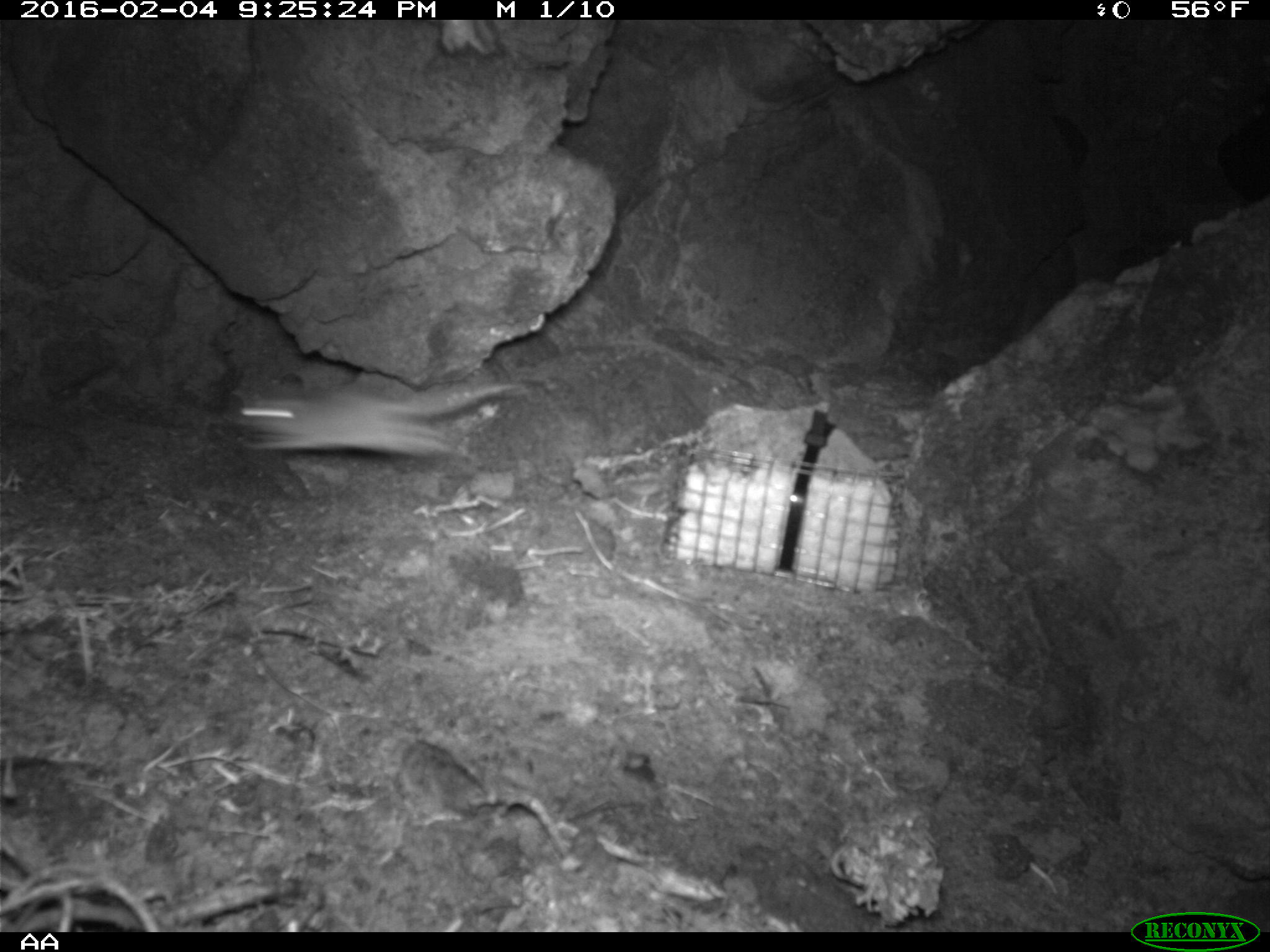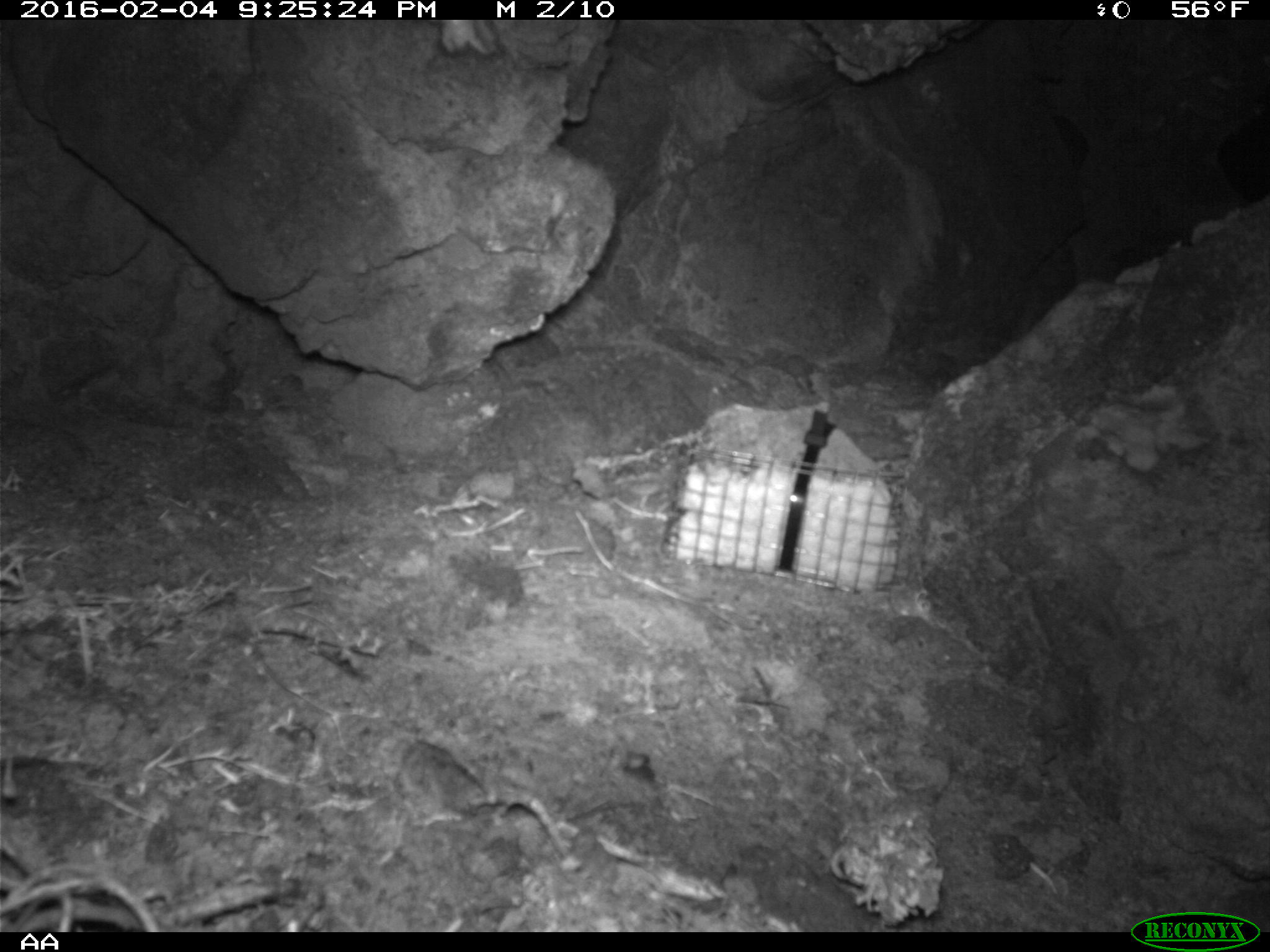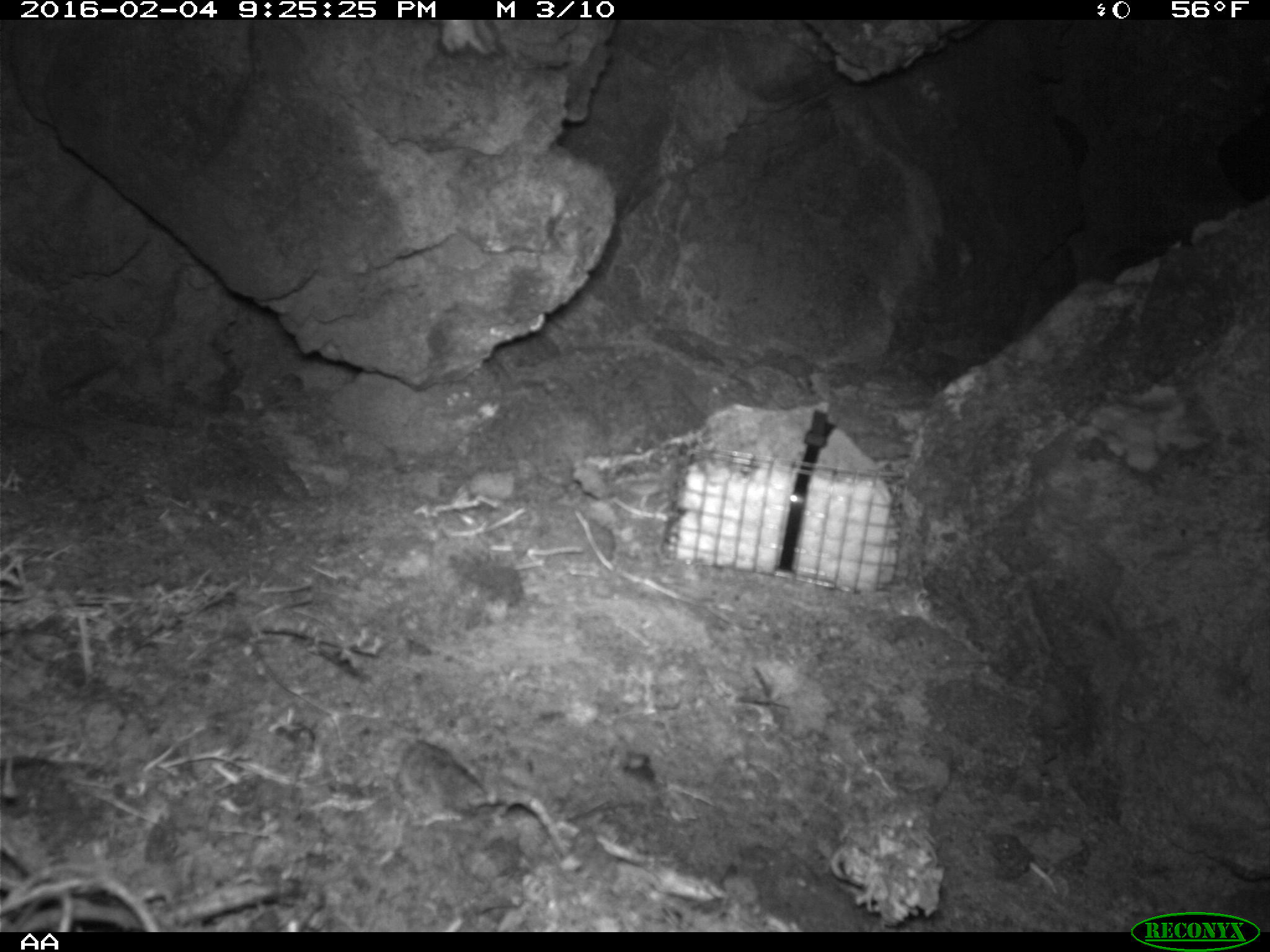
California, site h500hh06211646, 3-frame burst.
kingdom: Animalia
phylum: Chordata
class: Mammalia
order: Rodentia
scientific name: Rodentia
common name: rodent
Rodent (Rodentia).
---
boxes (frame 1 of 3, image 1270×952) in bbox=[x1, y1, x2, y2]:
rodent: bbox=[236, 353, 522, 469]